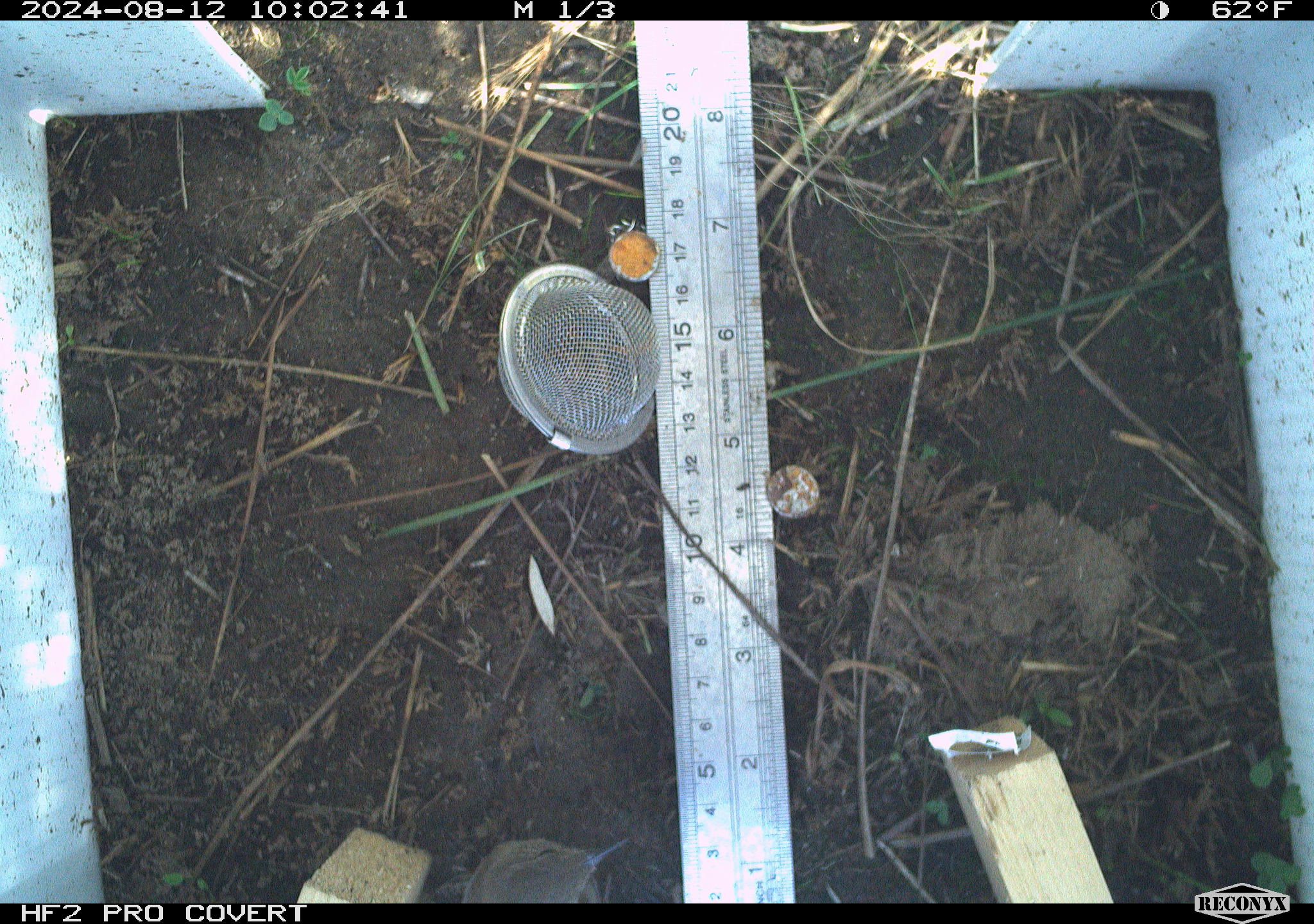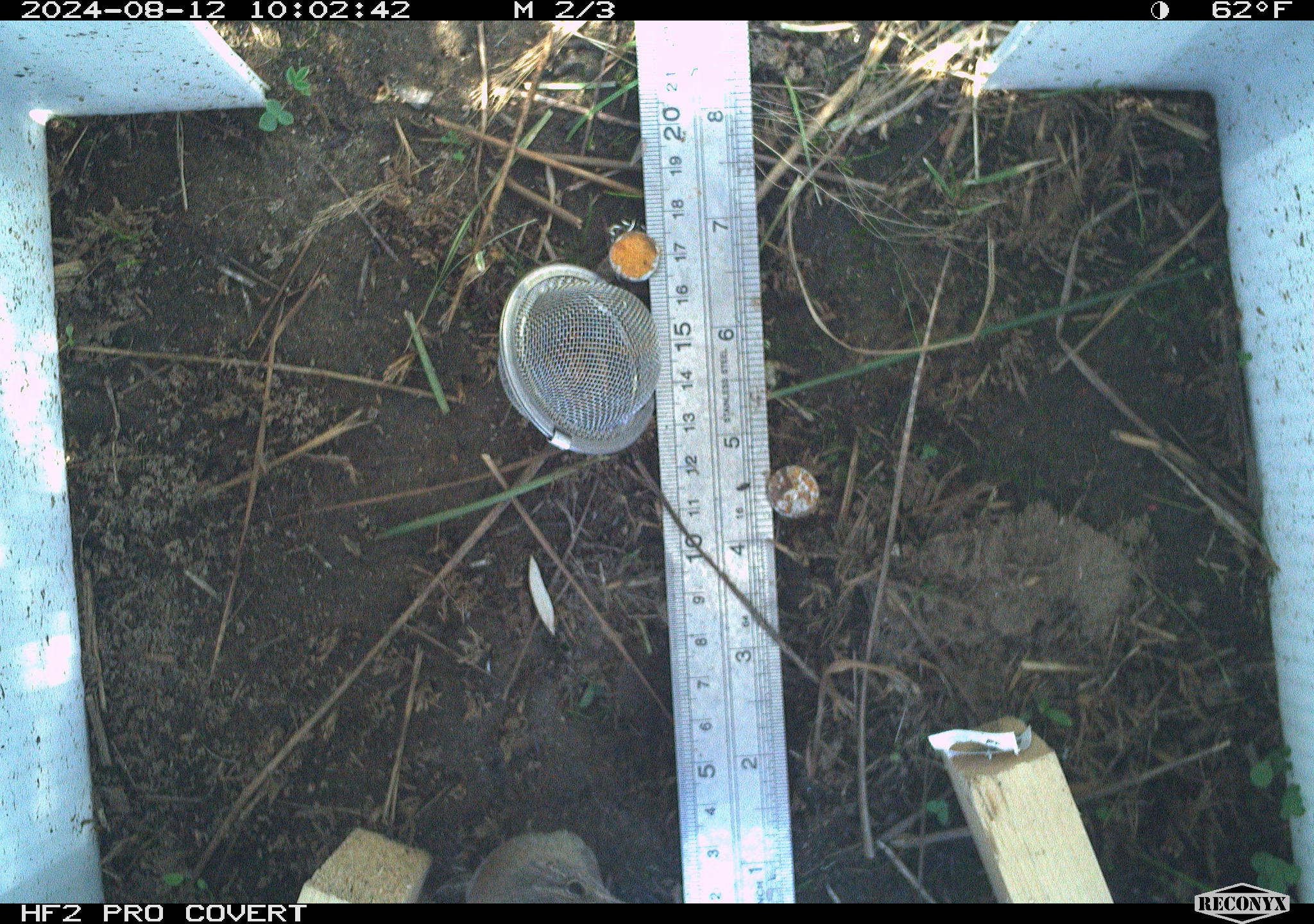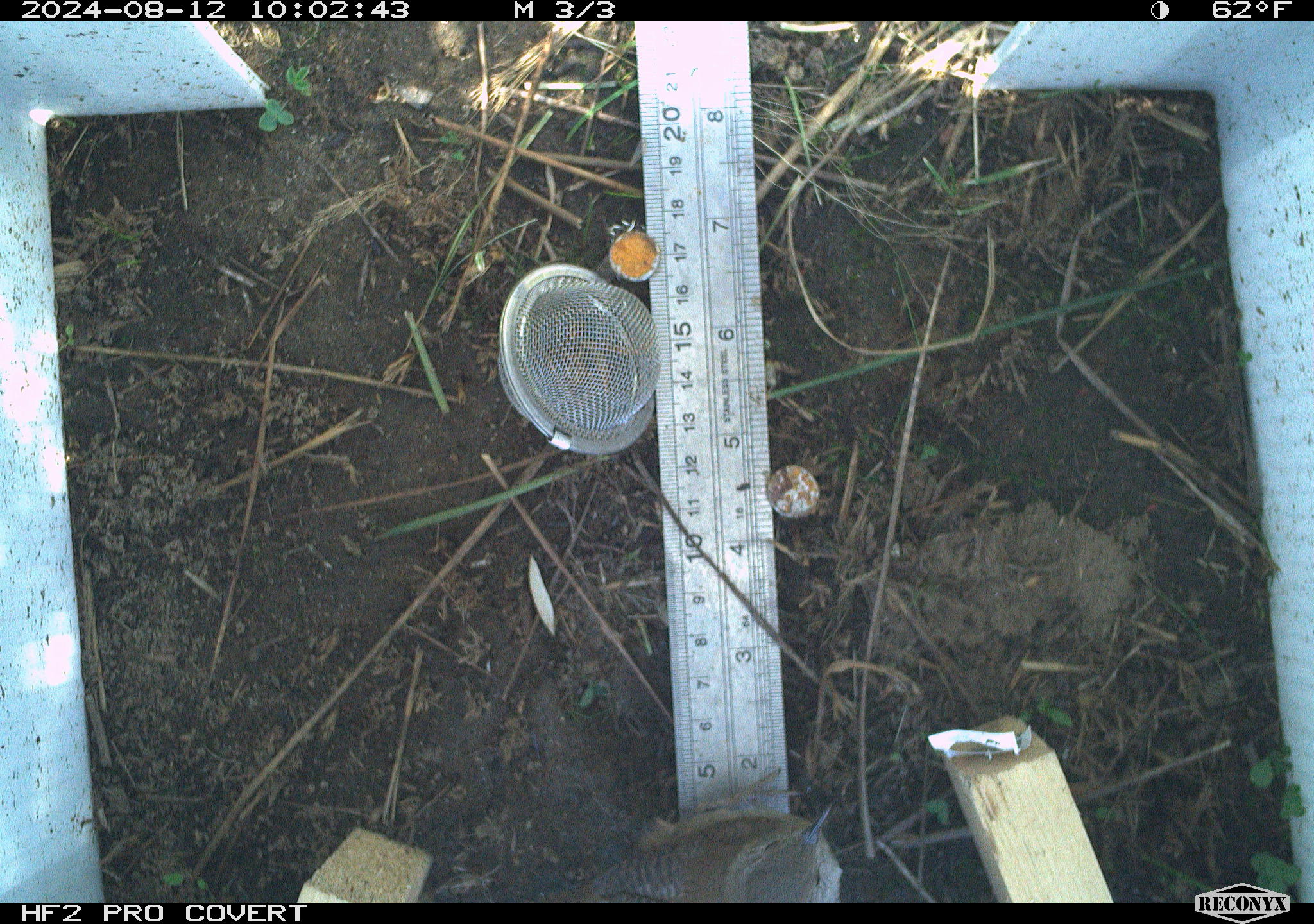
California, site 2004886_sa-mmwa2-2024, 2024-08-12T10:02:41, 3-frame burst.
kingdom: Animalia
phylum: Chordata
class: Aves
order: Passeriformes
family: Troglodytidae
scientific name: Troglodytidae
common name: wren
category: troglodytidae family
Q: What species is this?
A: Troglodytidae family (wren) (Troglodytidae).